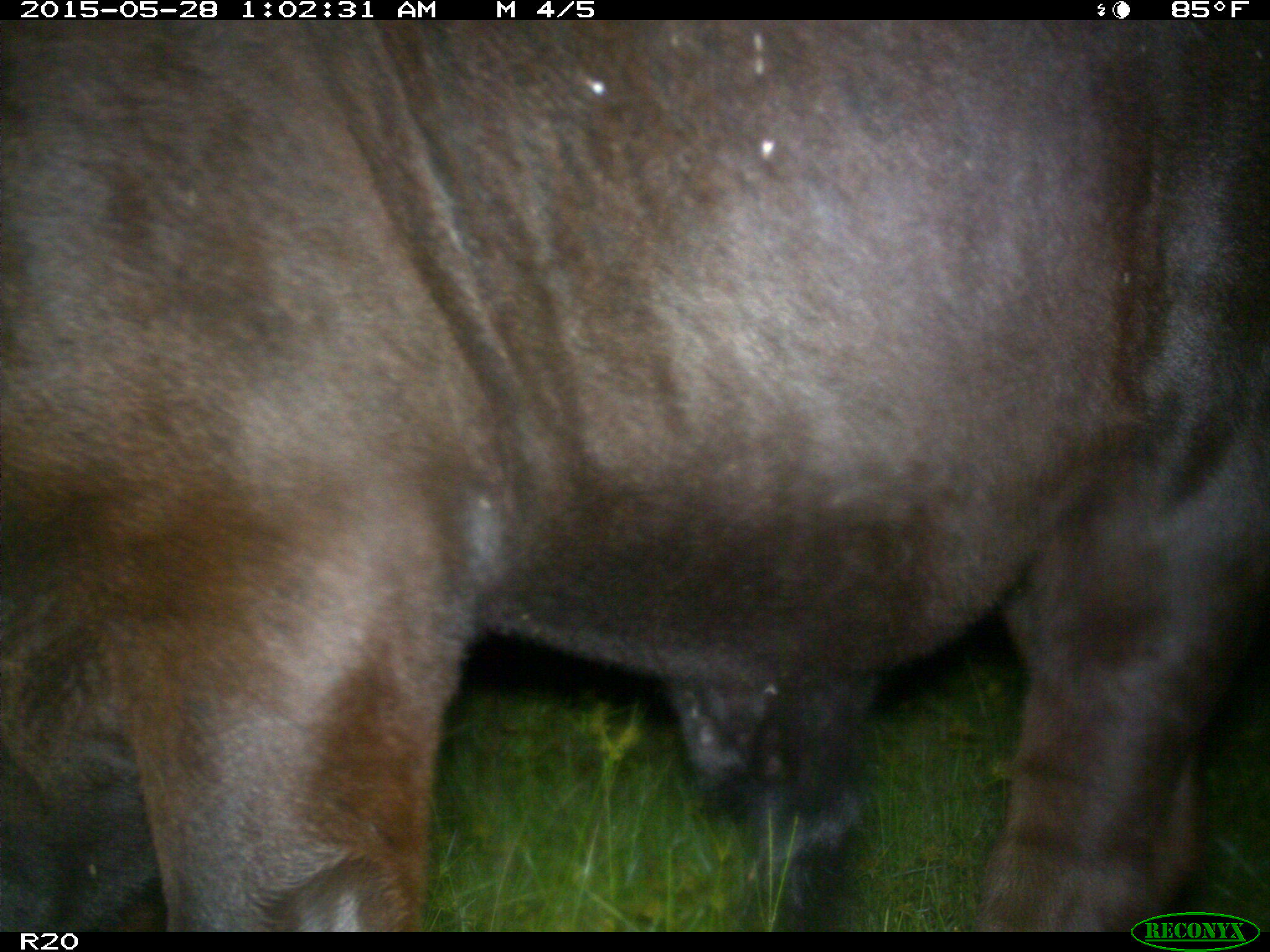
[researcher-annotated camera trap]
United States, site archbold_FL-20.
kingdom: Animalia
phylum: Chordata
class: Mammalia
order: Artiodactyla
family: Bovidae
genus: Bos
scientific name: Bos taurus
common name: domestic cow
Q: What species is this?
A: Bos taurus (domestic cow).